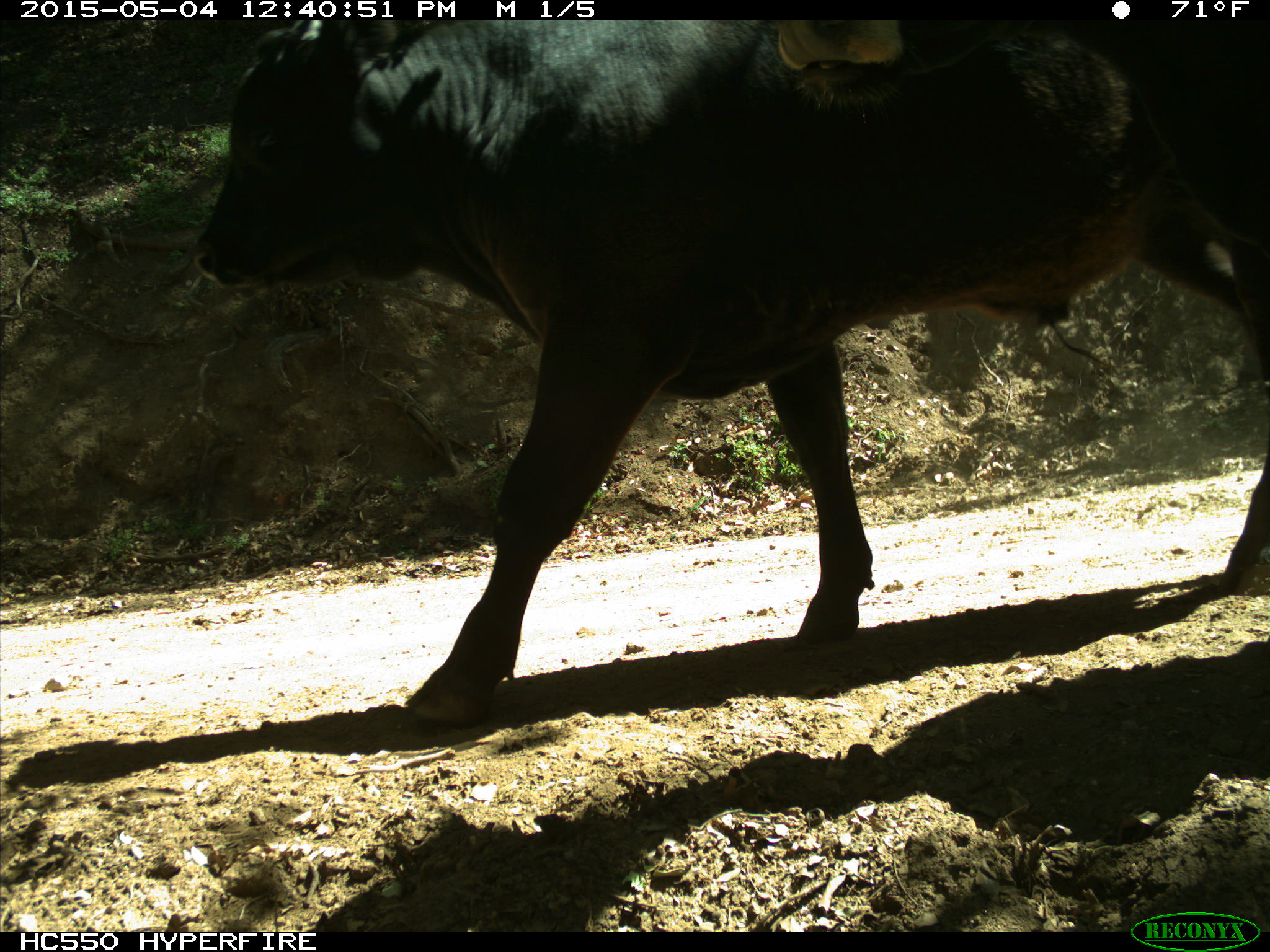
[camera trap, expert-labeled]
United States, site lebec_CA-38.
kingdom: Animalia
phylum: Chordata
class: Mammalia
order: Artiodactyla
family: Bovidae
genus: Bos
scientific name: Bos taurus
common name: domestic cow